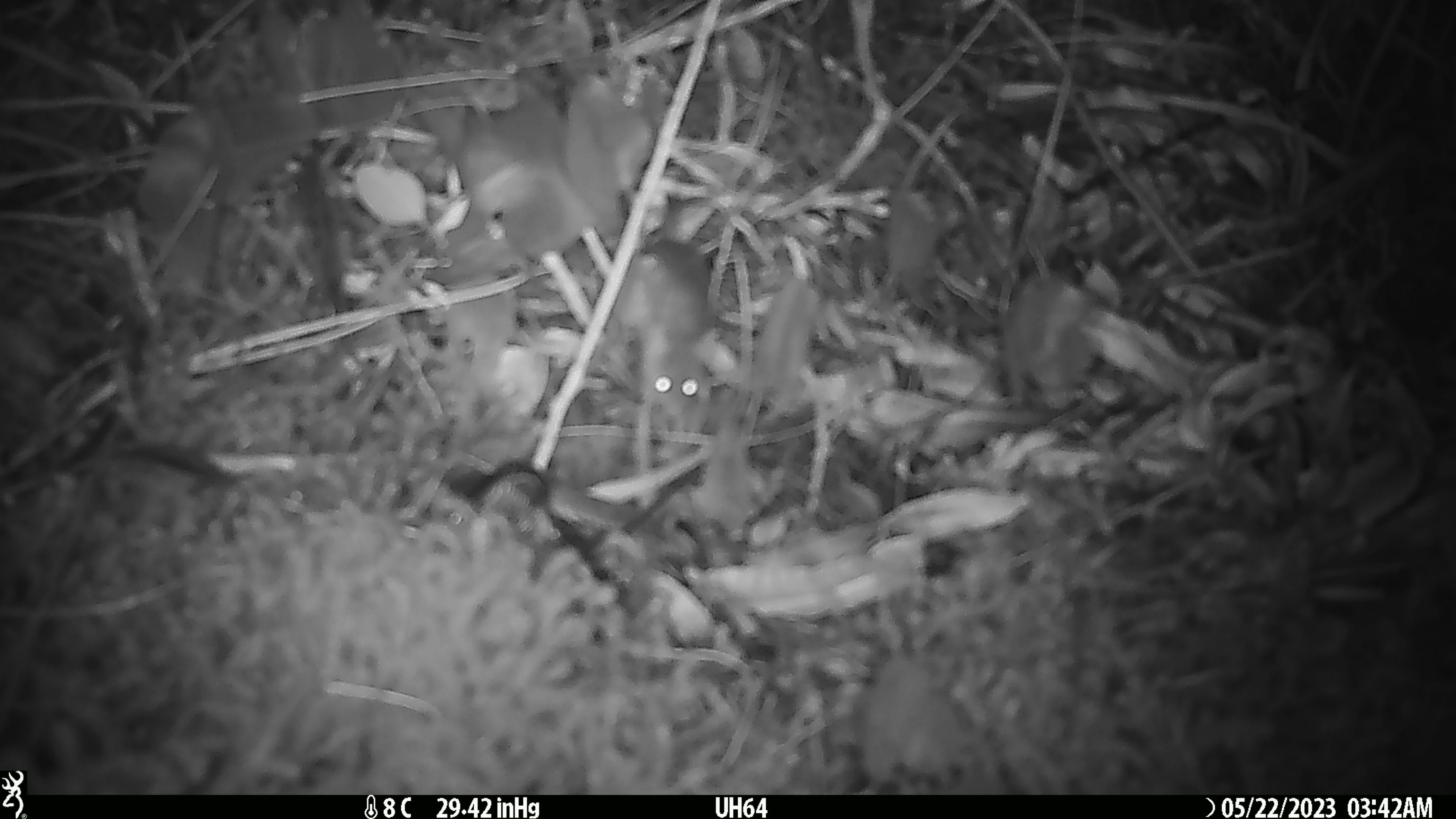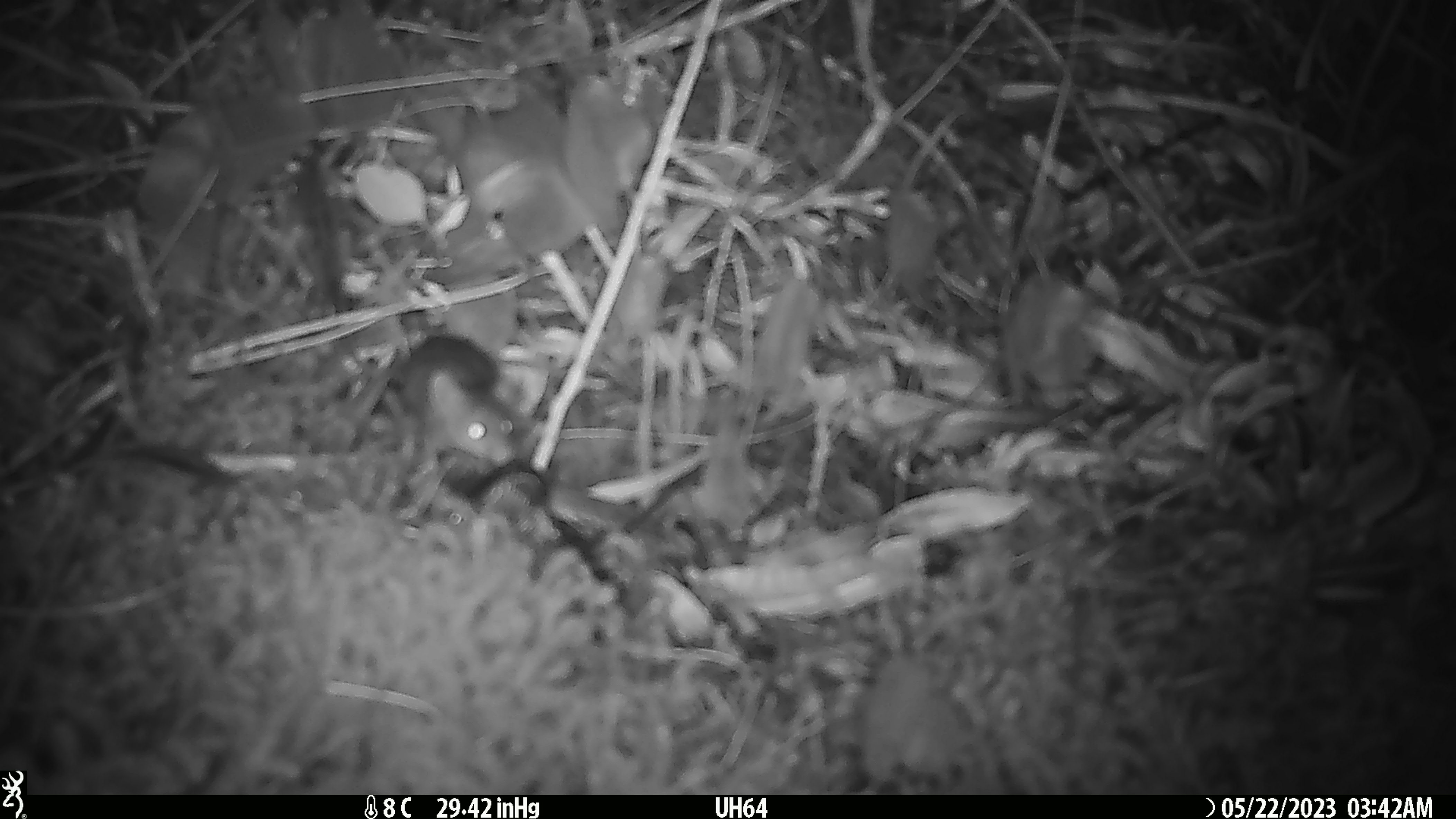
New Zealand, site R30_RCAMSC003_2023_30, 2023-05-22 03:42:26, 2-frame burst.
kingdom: Animalia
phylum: Chordata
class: Mammalia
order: Rodentia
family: Muridae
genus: Mus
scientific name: Mus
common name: mouse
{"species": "mouse (Mus)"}